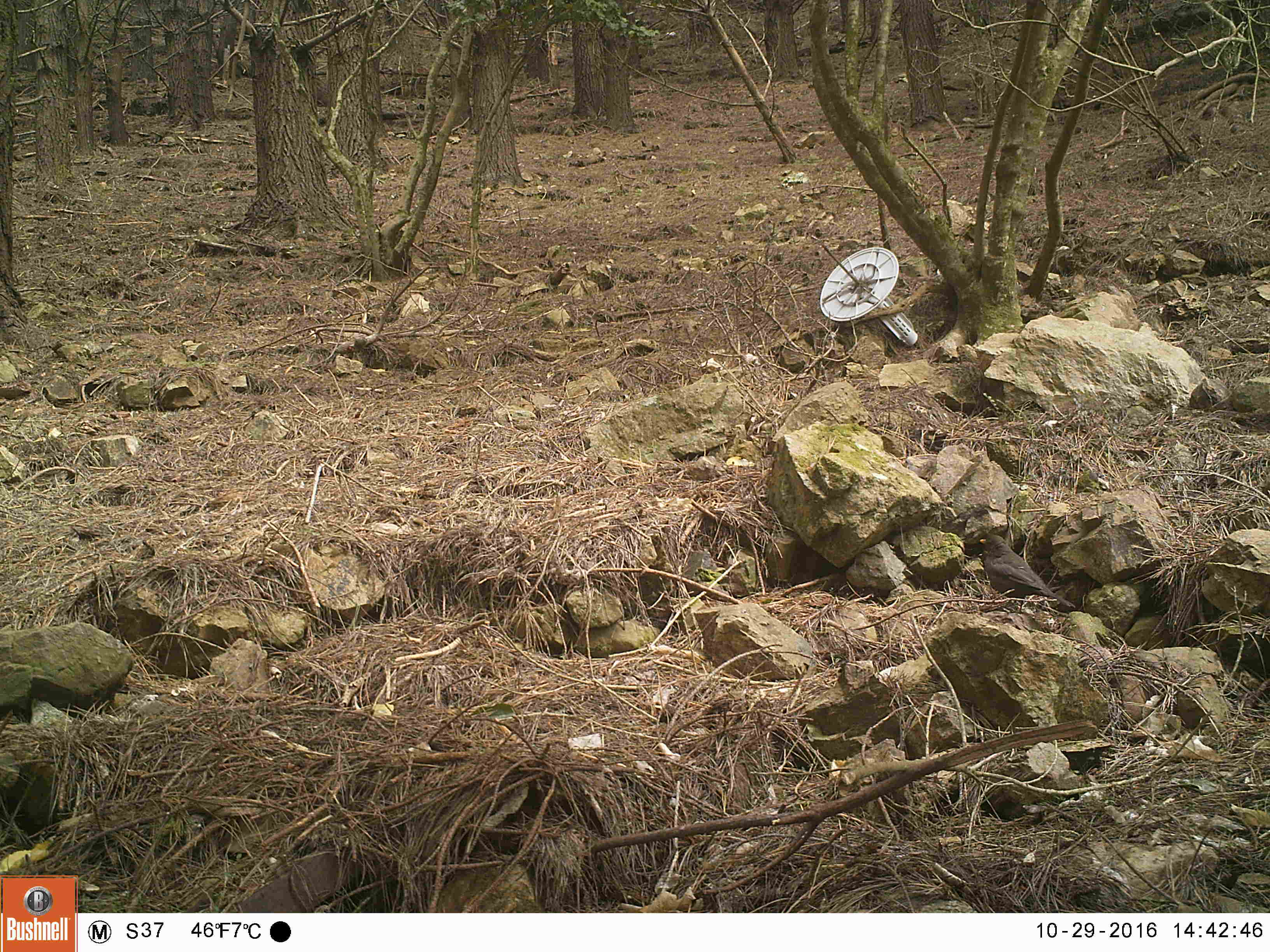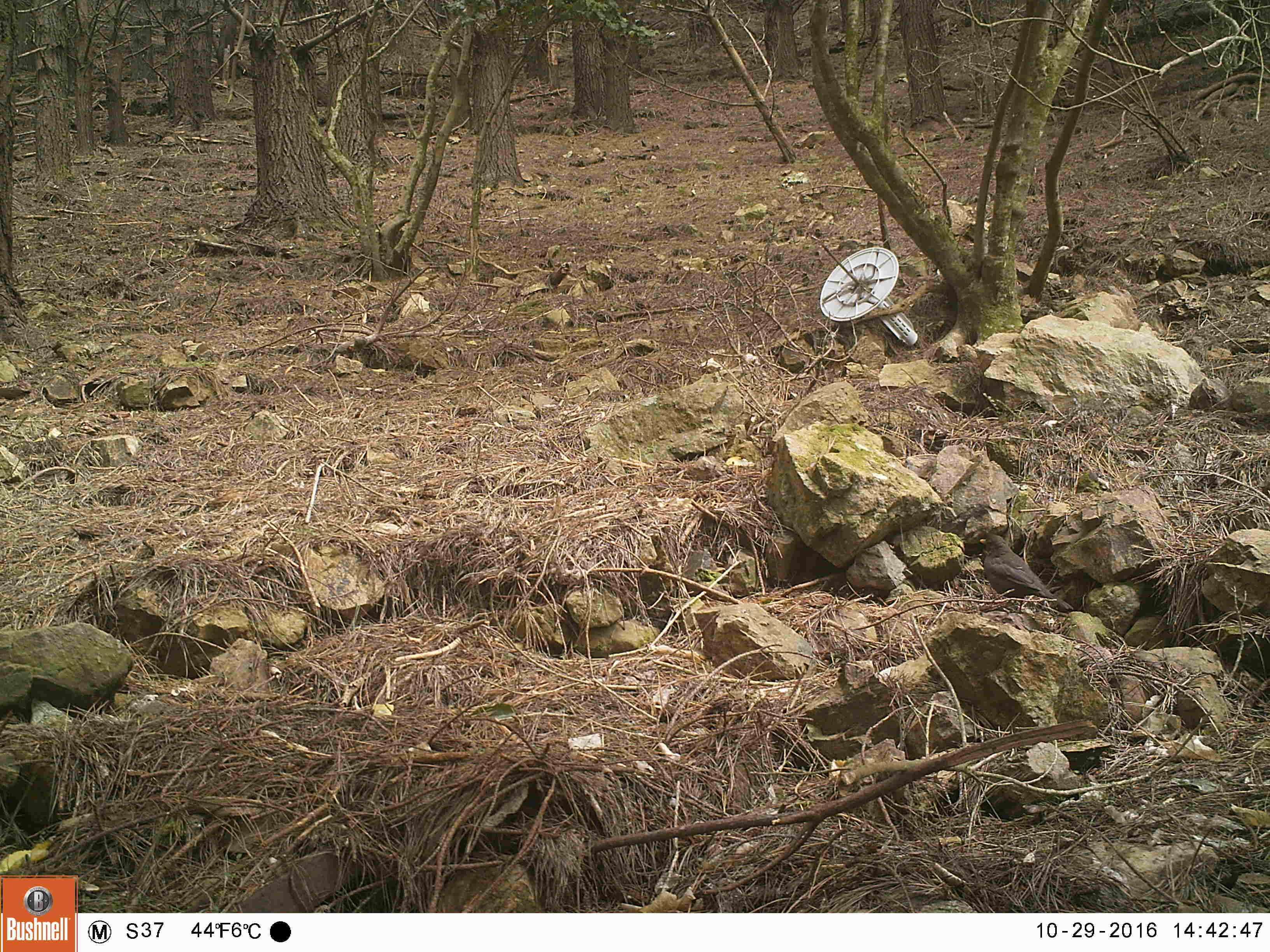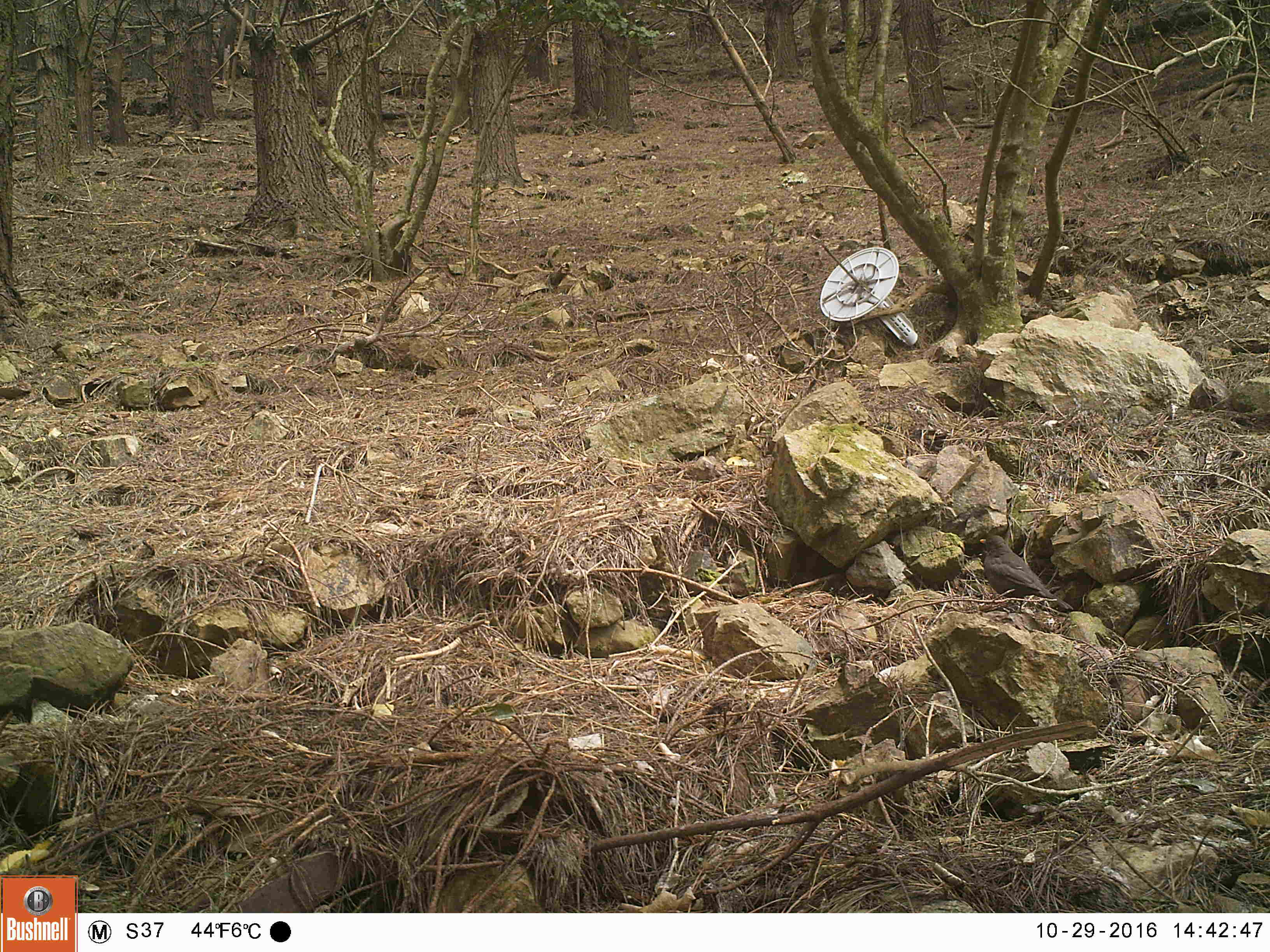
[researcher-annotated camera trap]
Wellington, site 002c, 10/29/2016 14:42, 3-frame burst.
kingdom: Animalia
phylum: Chordata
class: Aves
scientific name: Aves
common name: bird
Bird (Aves).